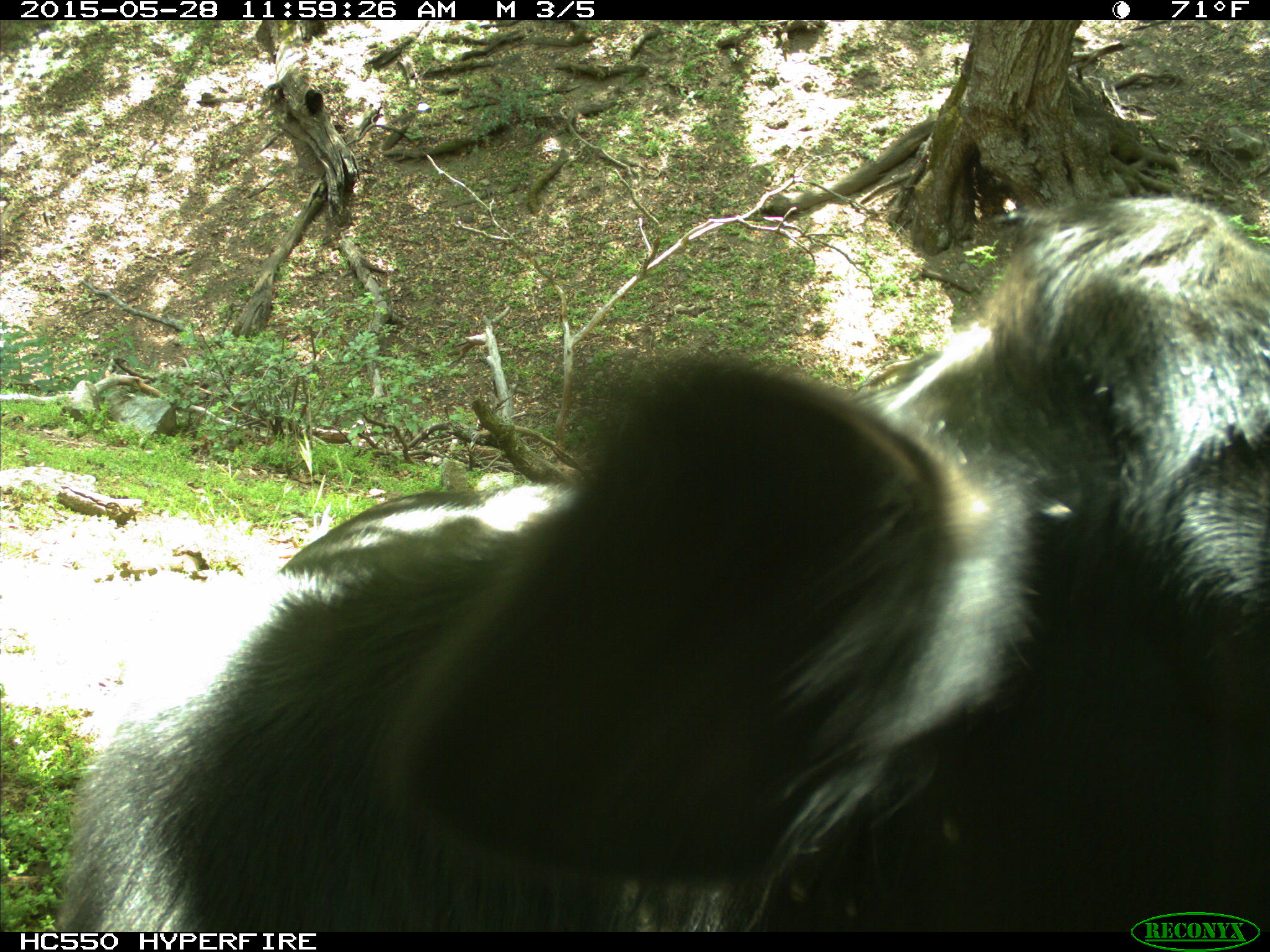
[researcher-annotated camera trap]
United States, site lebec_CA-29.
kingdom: Animalia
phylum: Chordata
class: Mammalia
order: Artiodactyla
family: Bovidae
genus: Bos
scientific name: Bos taurus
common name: domestic cow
Bos taurus (domestic cow).